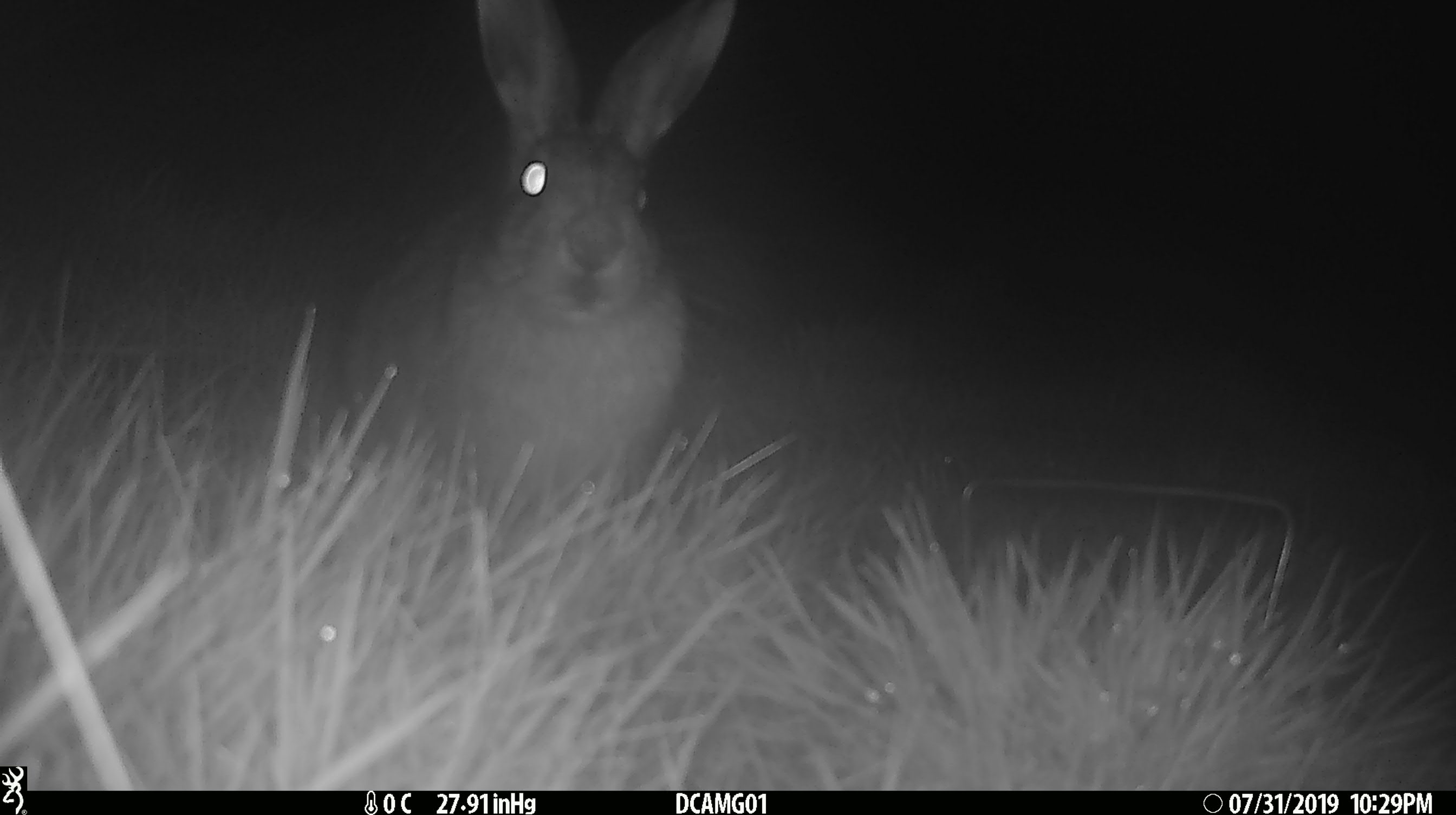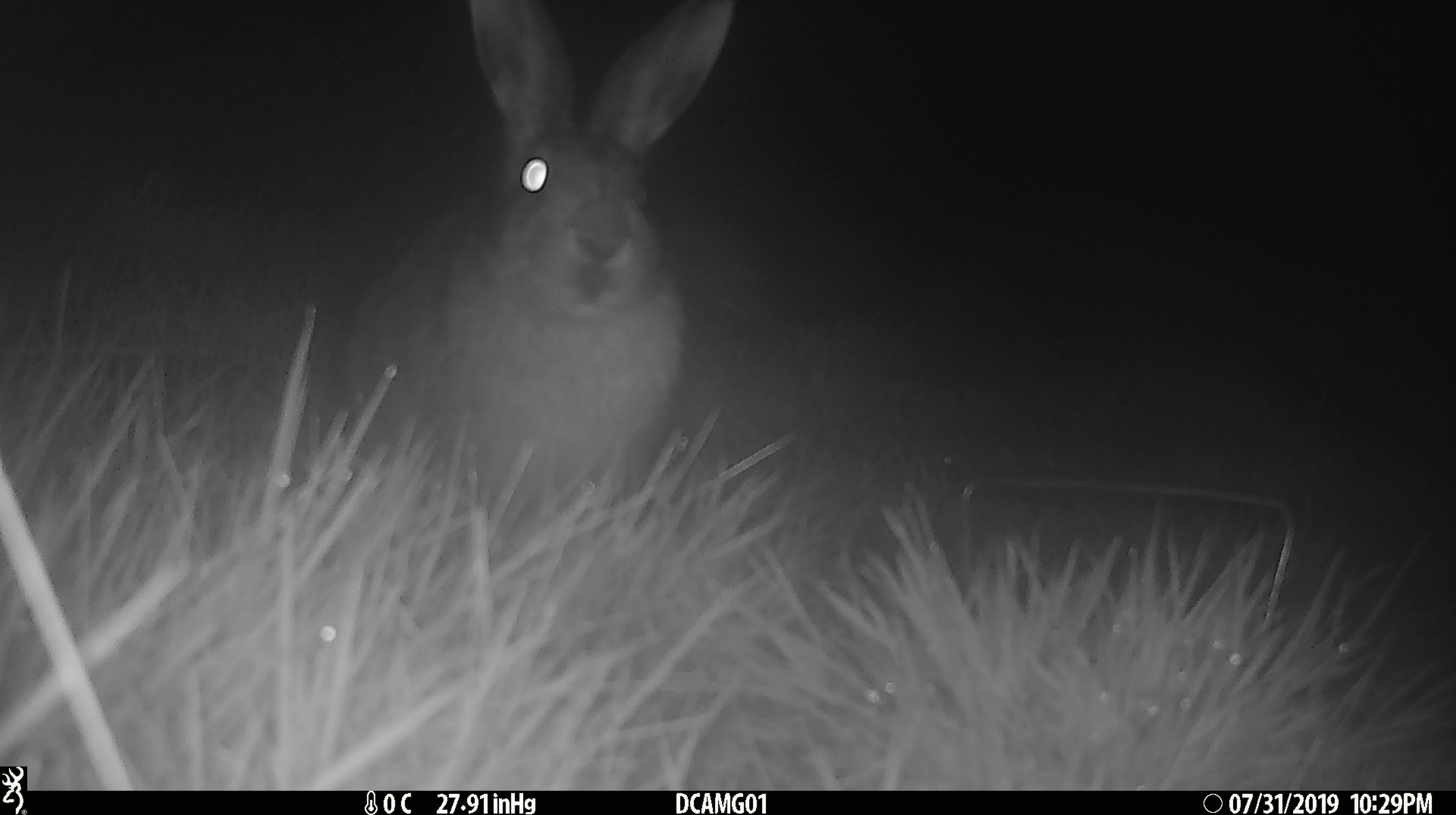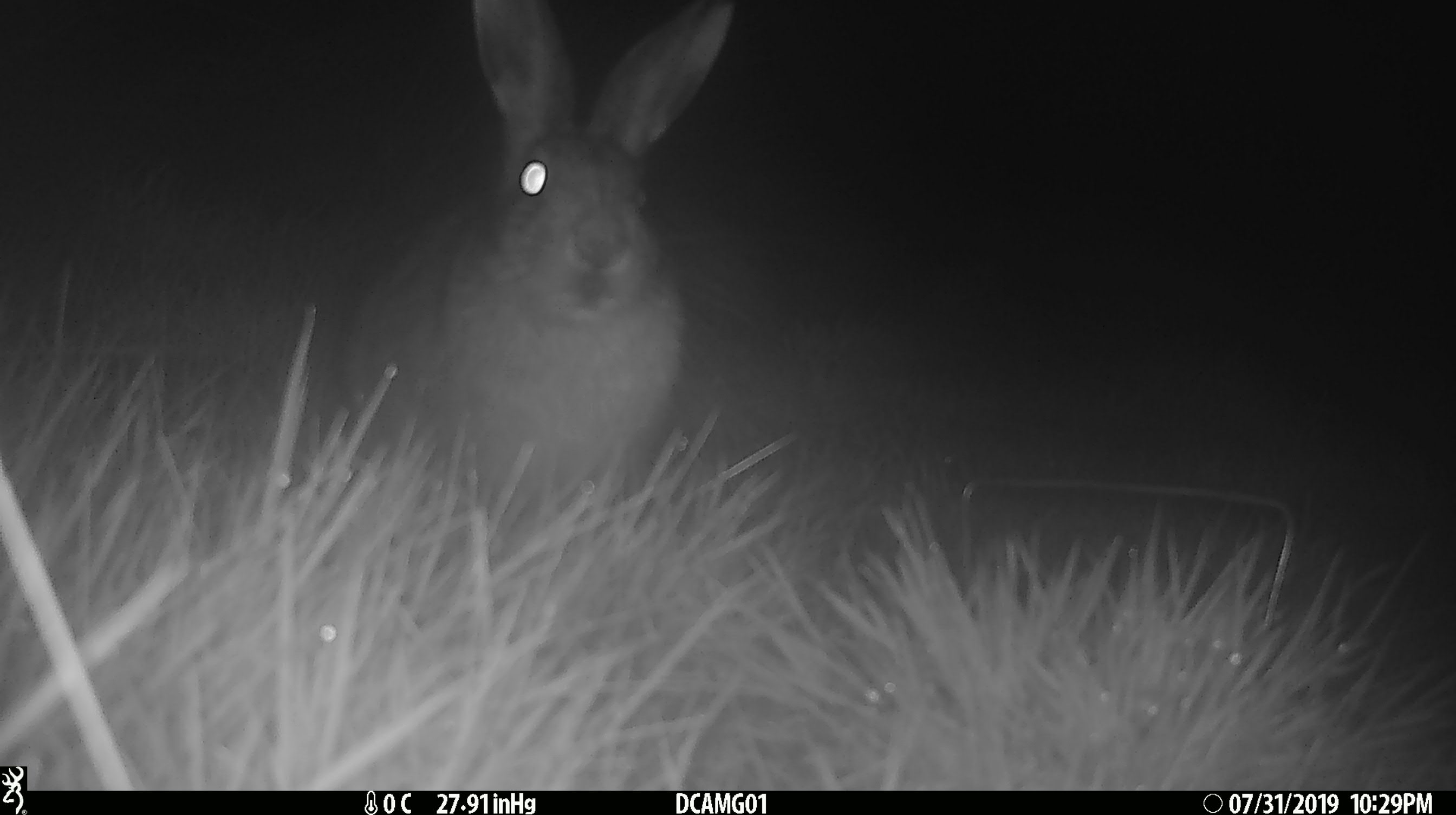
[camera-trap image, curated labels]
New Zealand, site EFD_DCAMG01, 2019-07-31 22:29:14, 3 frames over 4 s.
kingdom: Animalia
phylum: Chordata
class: Mammalia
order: Lagomorpha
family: Leporidae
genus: Lepus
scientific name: Lepus europaeus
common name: brown hare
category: hare